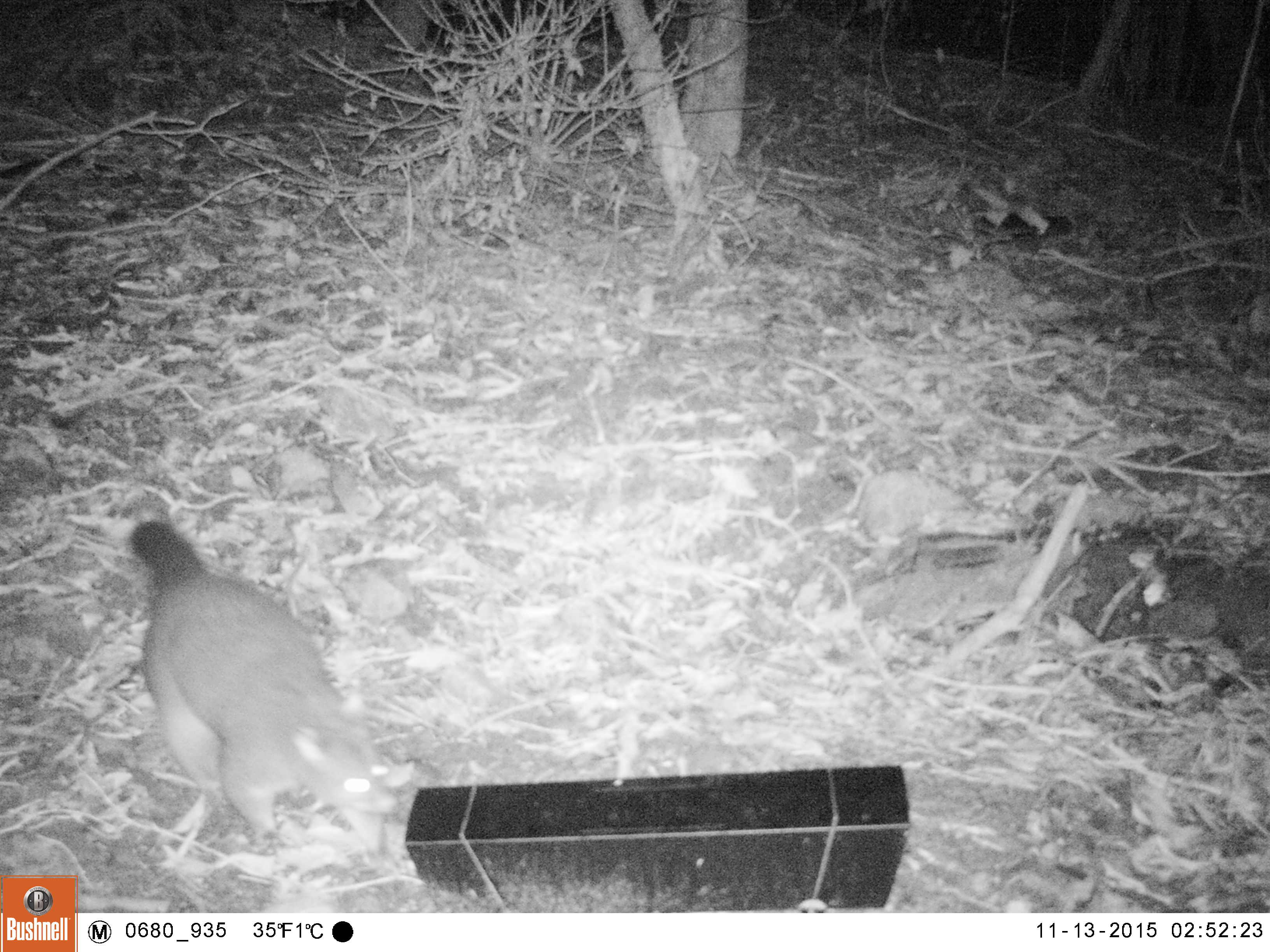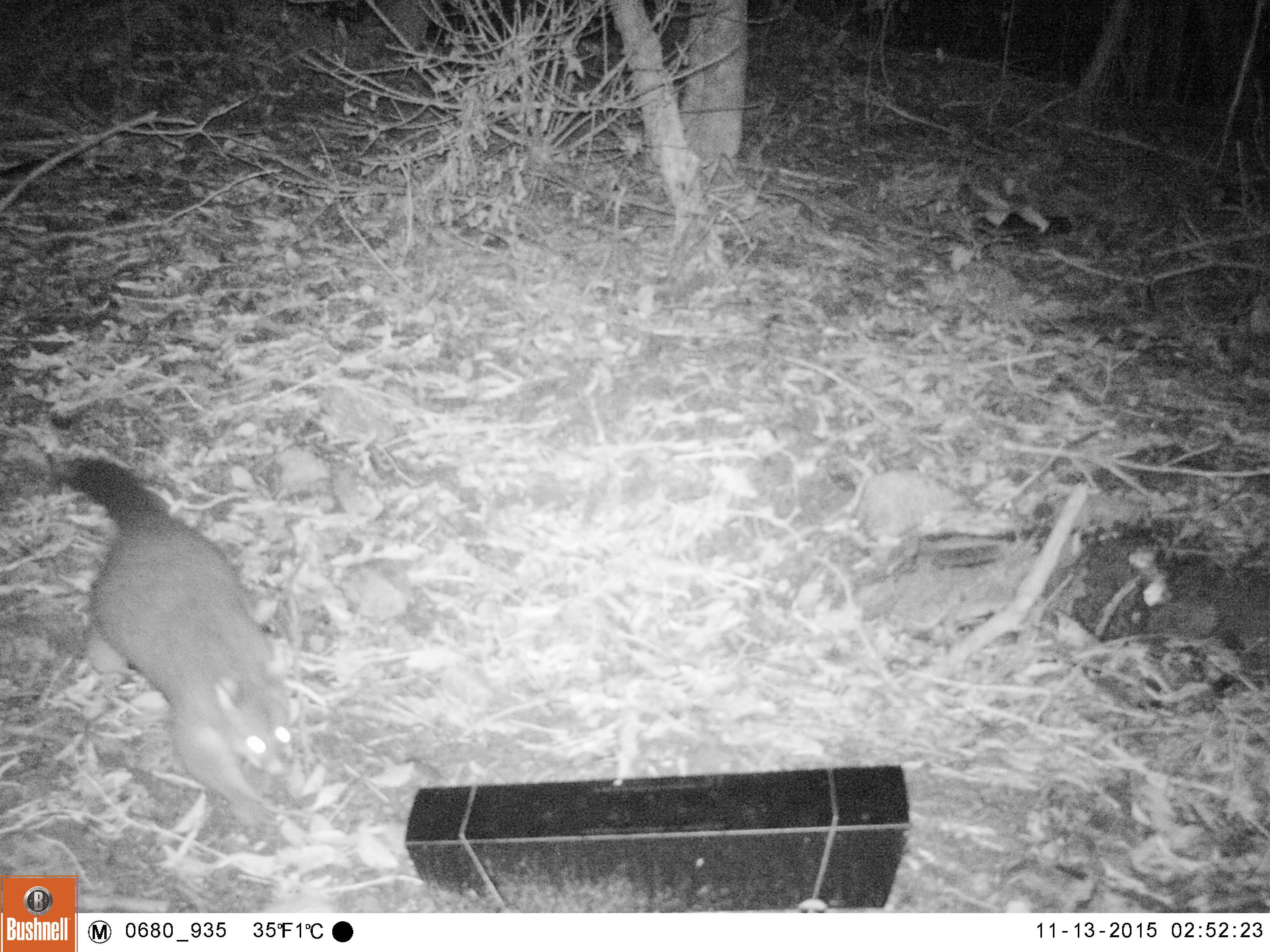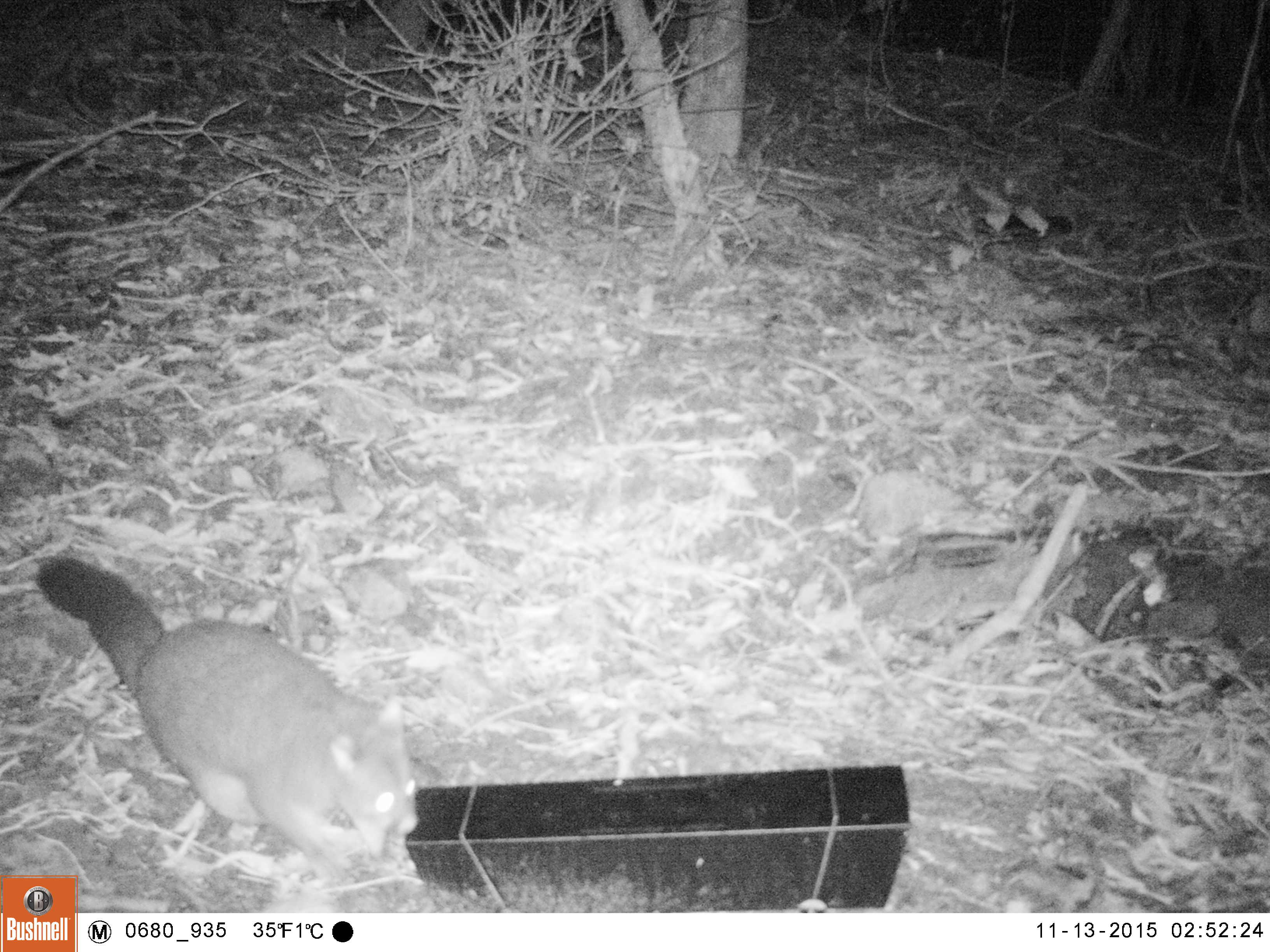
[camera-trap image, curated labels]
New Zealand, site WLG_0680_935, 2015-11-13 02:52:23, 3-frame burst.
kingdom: Animalia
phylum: Chordata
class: Mammalia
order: Diprotodontia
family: Phalangeridae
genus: Trichosurus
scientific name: Trichosurus vulpecula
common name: common brushtail possum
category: possum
Possum (common brushtail possum) (Trichosurus vulpecula).